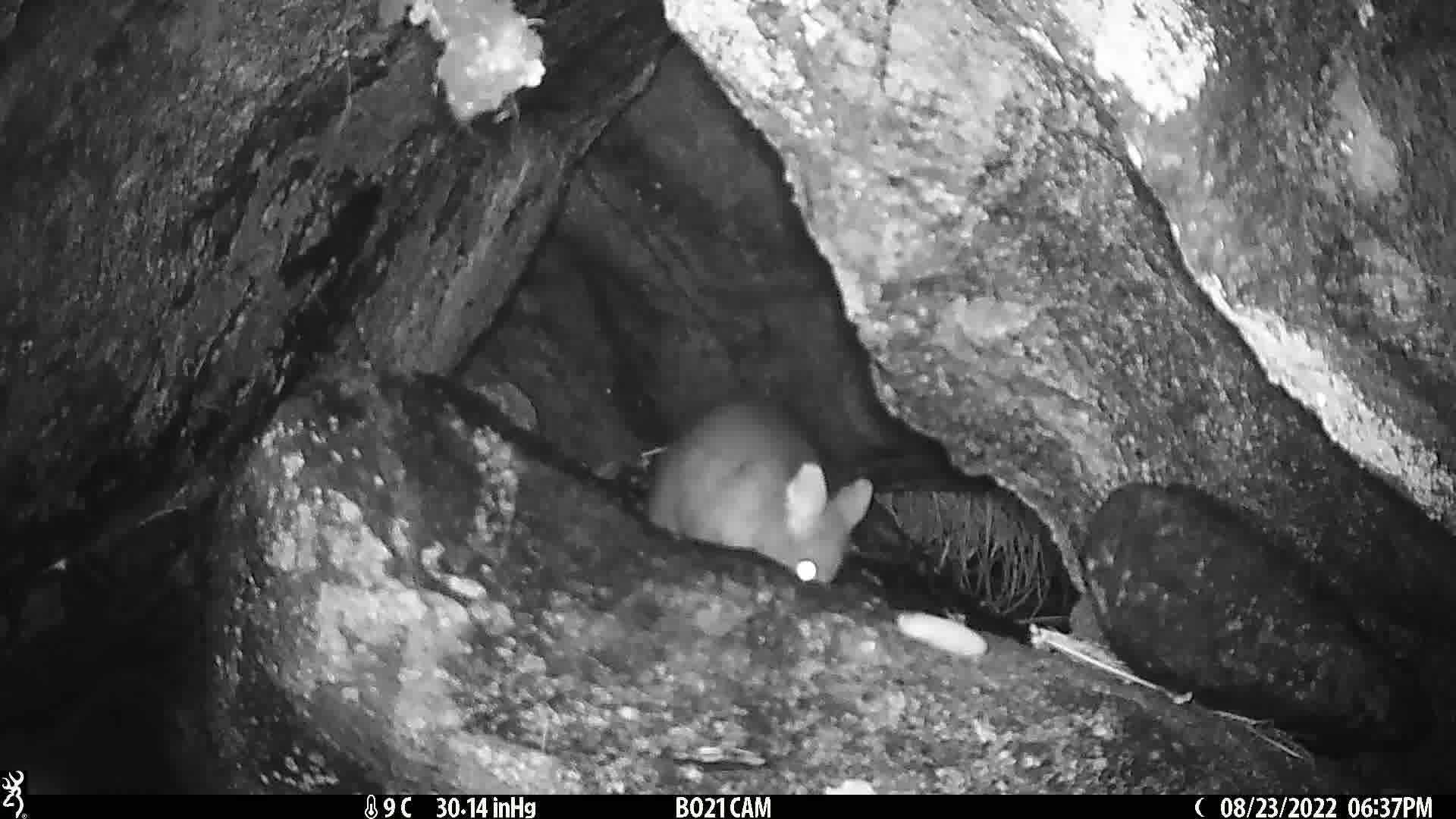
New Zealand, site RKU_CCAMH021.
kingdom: Animalia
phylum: Chordata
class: Mammalia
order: Diprotodontia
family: Phalangeridae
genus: Trichosurus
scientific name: Trichosurus vulpecula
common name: common brushtail possum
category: possum